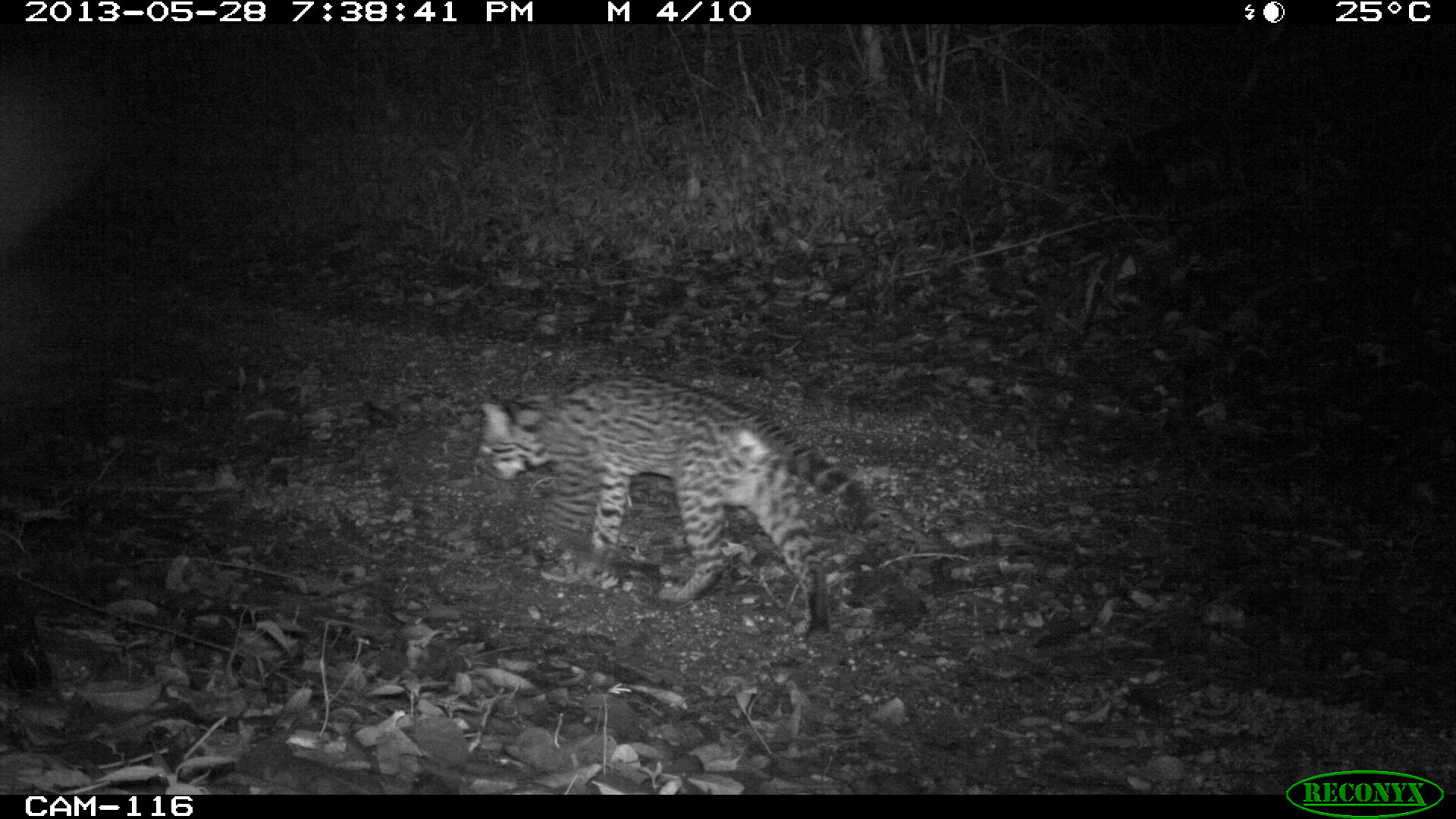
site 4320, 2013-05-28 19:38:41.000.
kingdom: Animalia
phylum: Chordata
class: Mammalia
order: Carnivora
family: Felidae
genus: Leopardus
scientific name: Leopardus pardalis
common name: ocelot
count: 1